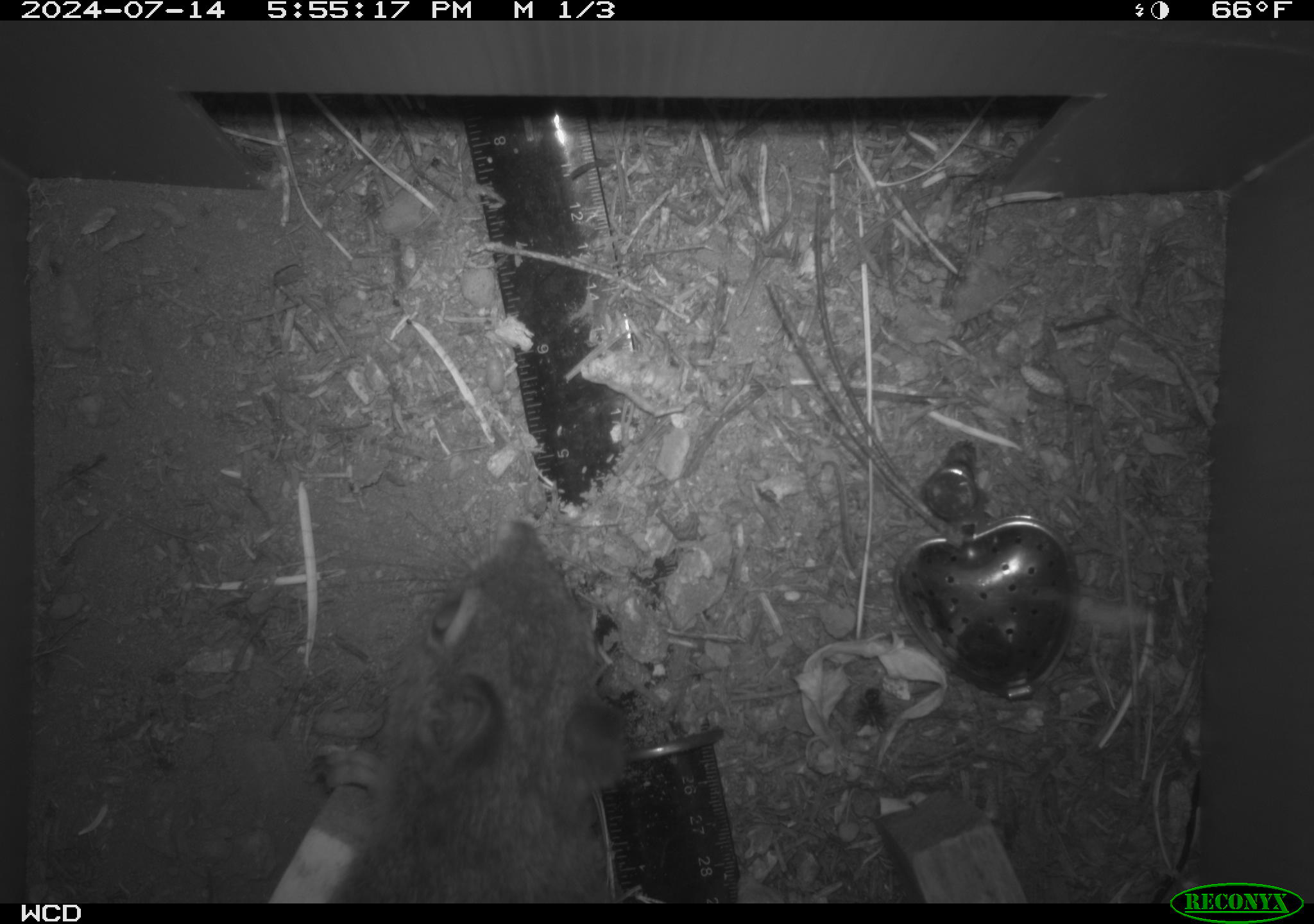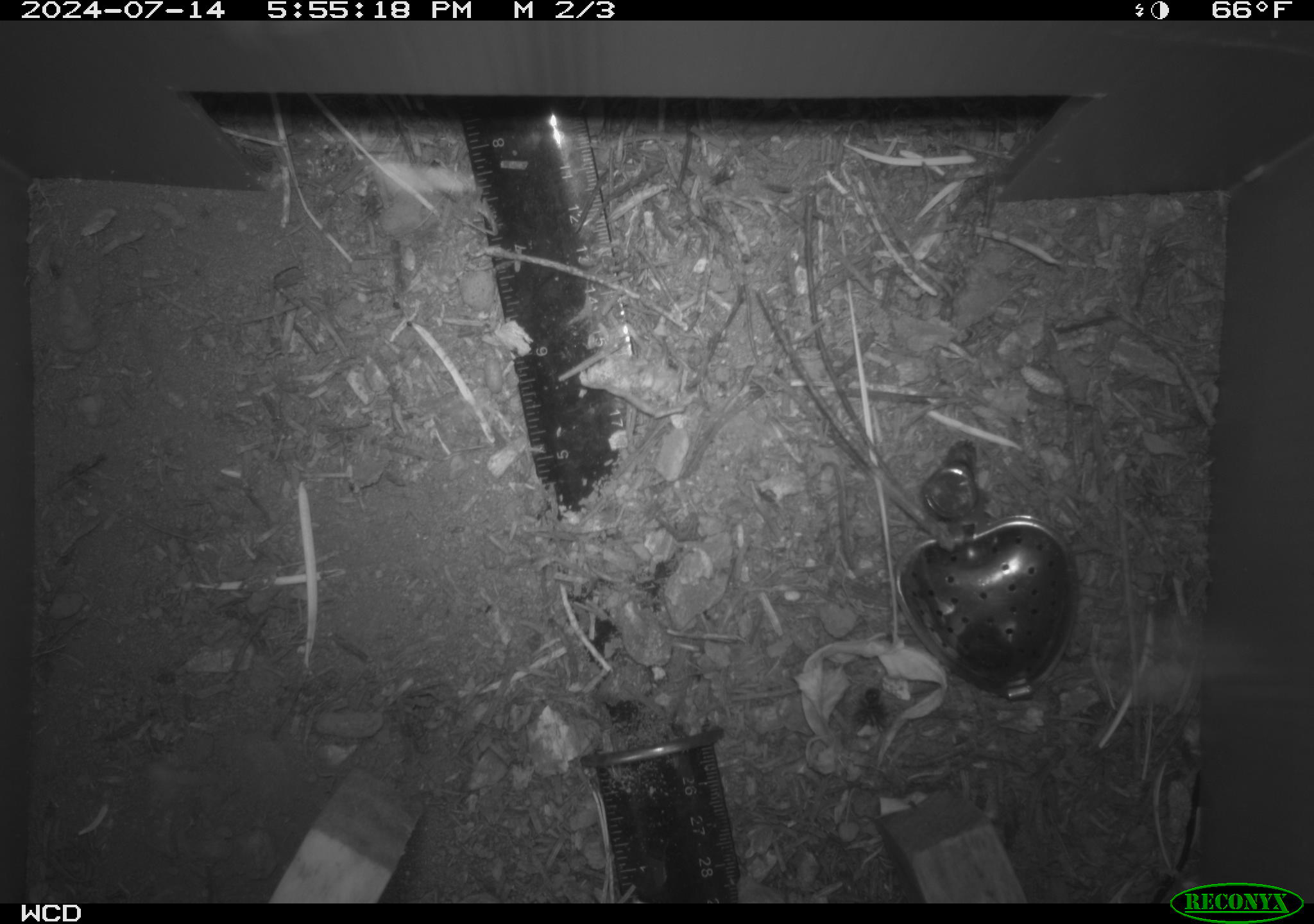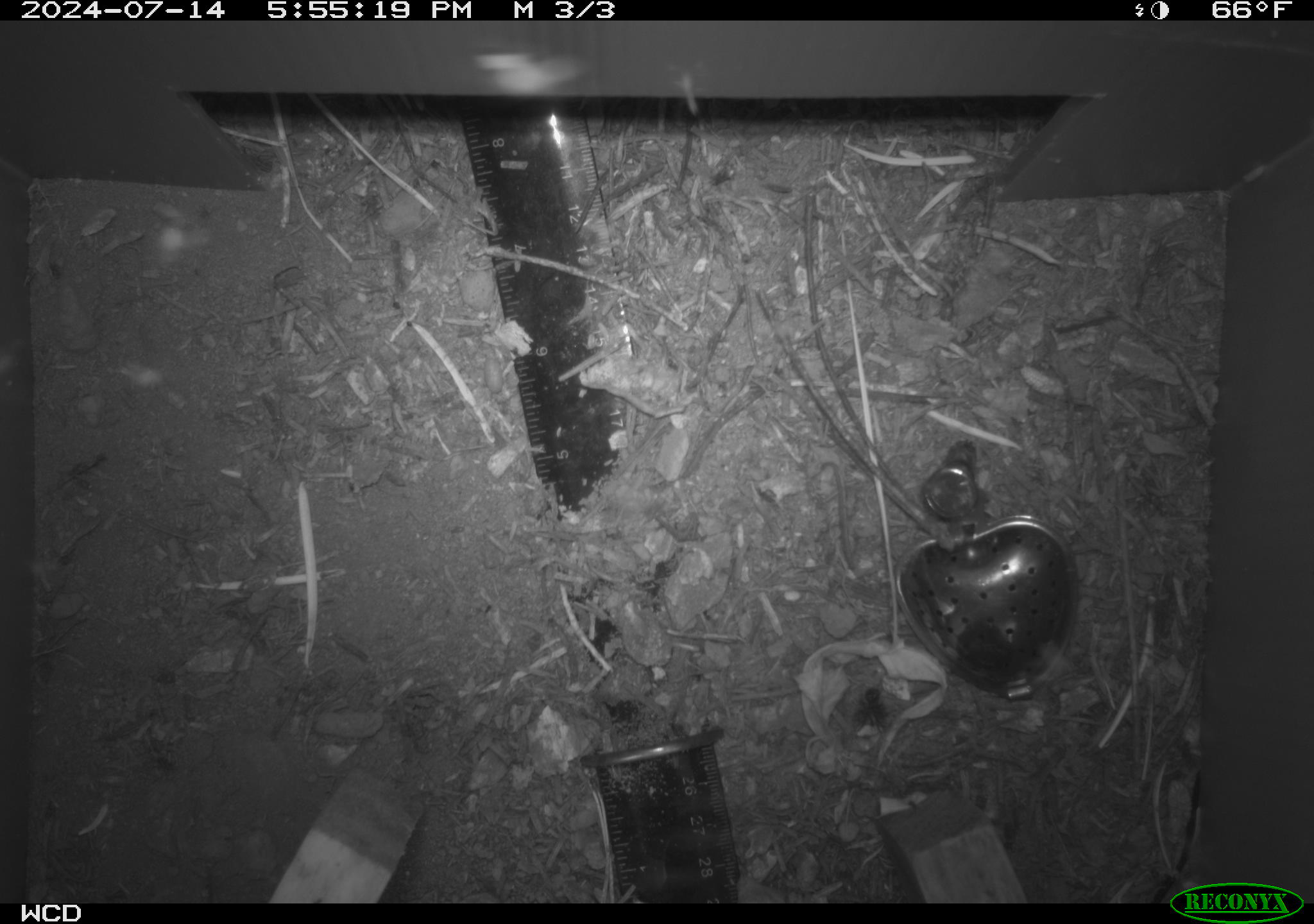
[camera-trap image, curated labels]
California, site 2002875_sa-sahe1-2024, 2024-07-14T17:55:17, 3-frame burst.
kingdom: Animalia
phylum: Chordata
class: Mammalia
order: Rodentia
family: Sciuridae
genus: Tamiasciurus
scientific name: Tamiasciurus douglasii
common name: douglas's squirrel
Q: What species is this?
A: Douglas's squirrel (Tamiasciurus douglasii).